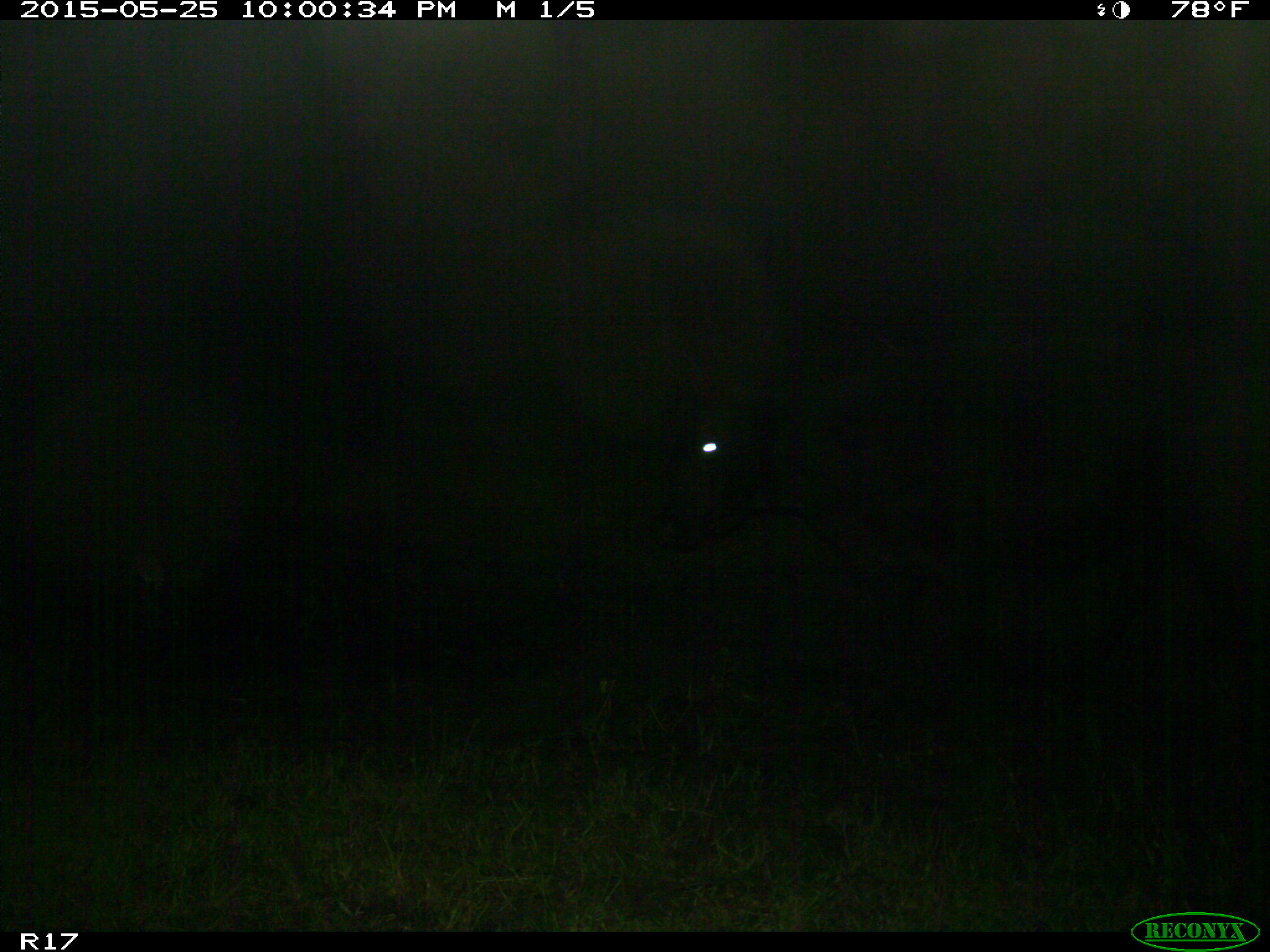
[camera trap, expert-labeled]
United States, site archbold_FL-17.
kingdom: Animalia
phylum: Chordata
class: Mammalia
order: Artiodactyla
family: Bovidae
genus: Bos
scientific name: Bos taurus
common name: domestic cow